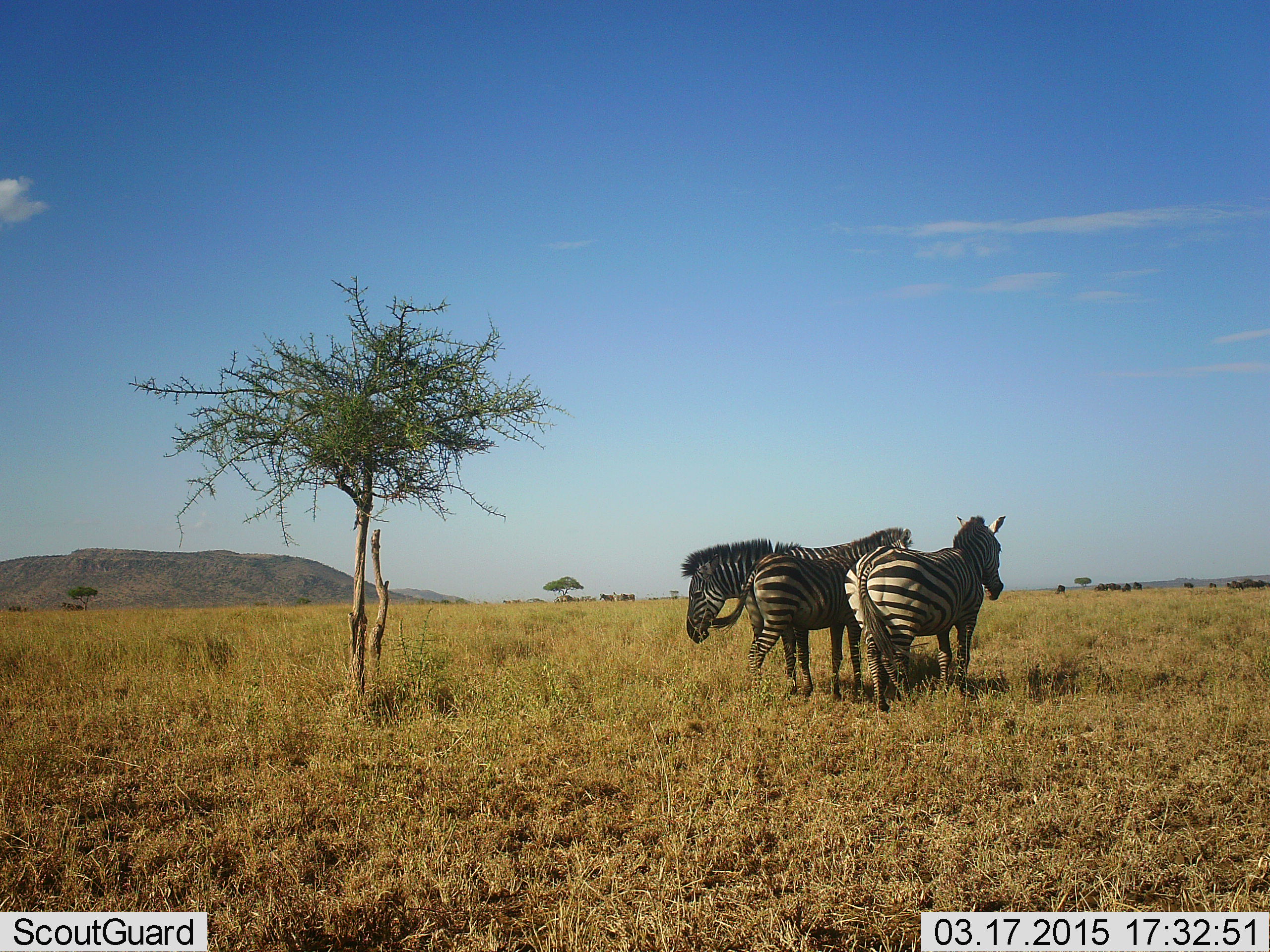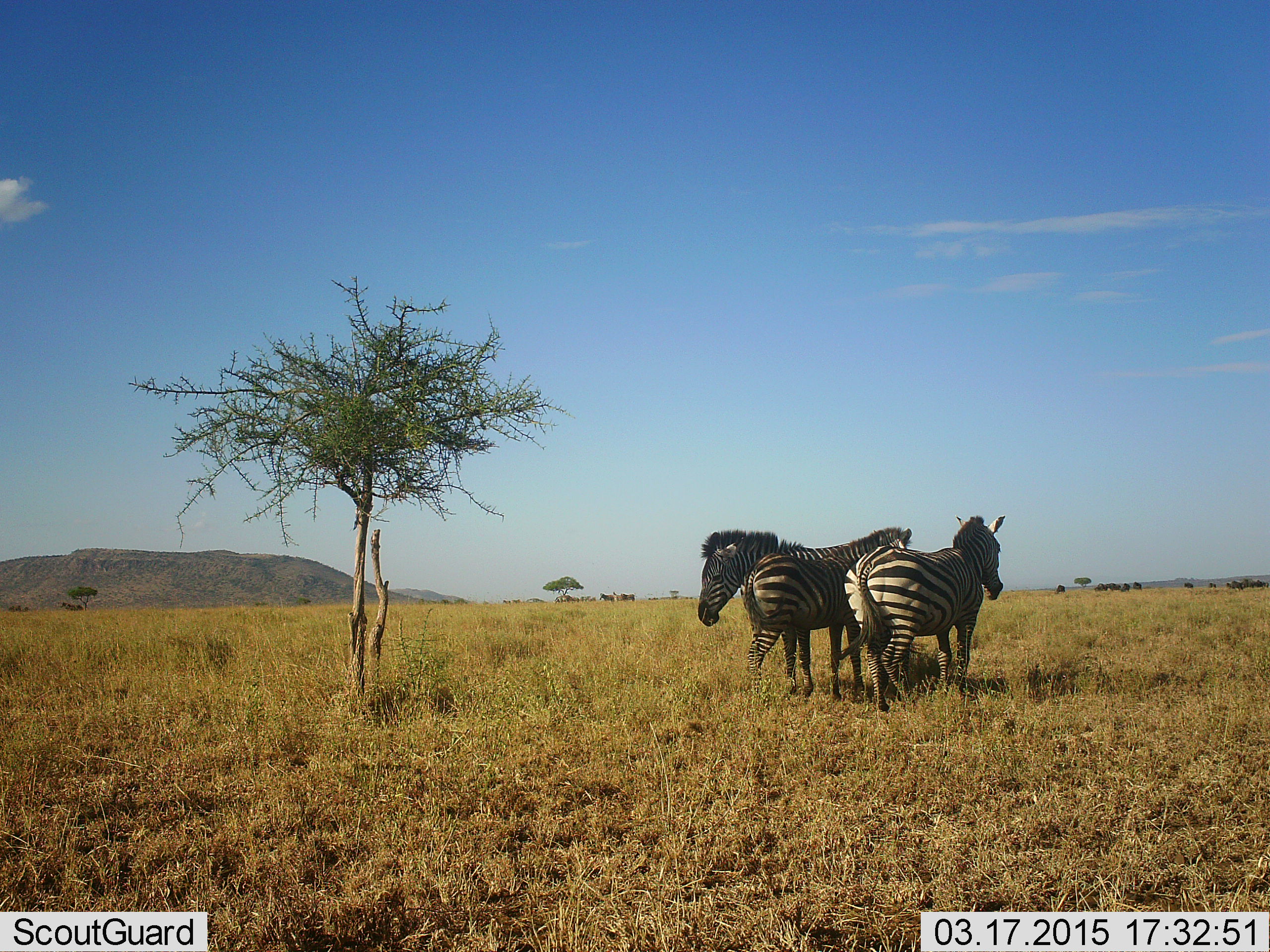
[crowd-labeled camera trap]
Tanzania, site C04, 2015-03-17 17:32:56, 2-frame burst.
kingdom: Animalia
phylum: Chordata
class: Mammalia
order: Perissodactyla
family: Equidae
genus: Equus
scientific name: Equus quagga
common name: plains zebra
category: zebra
Zebra (plains zebra) (Equus quagga), count 3. Behavior (volunteer vote fractions): standing 100%, resting 9%, moving 0%, interacting 18%. Young present (vote fraction): 18%. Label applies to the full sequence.